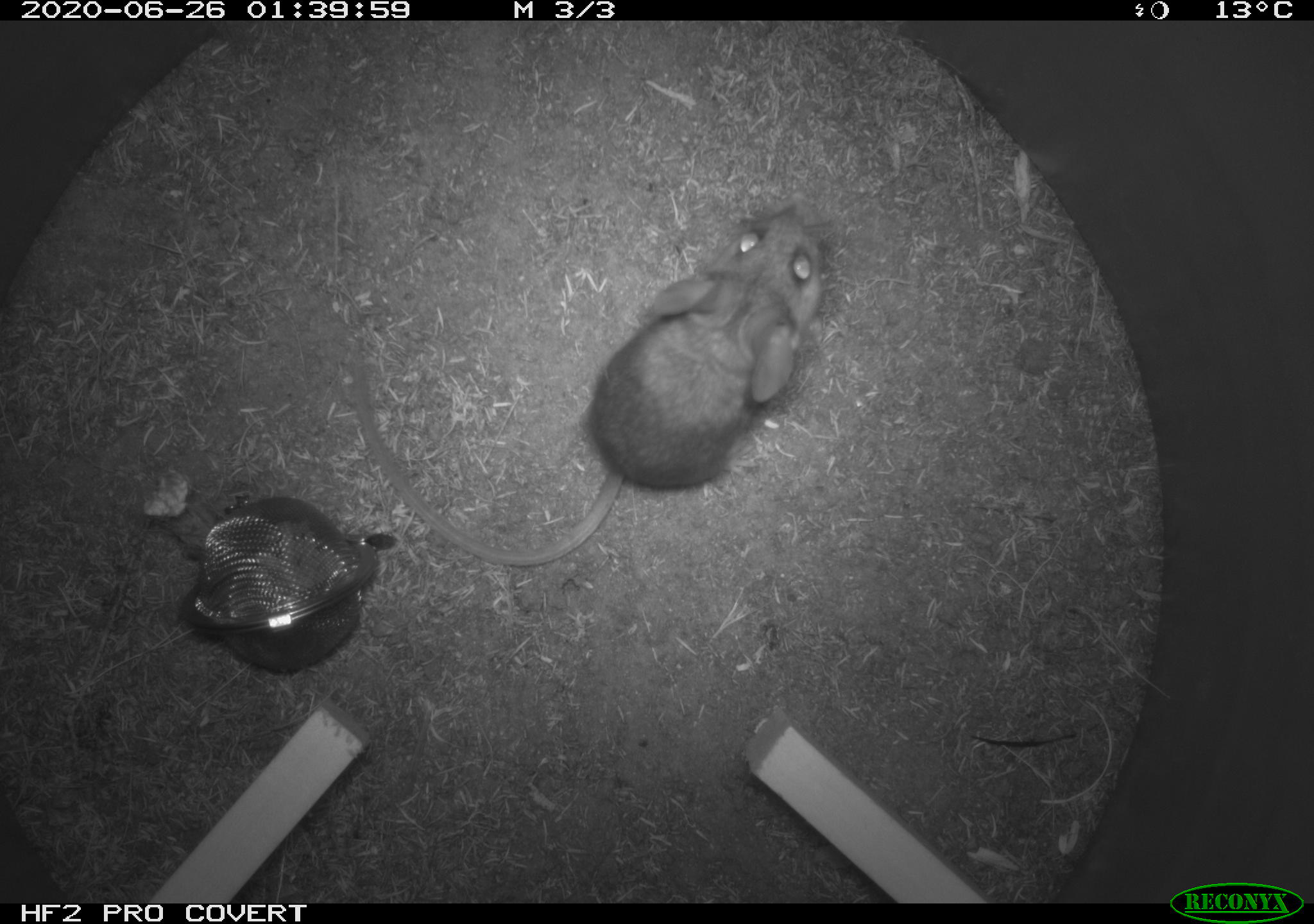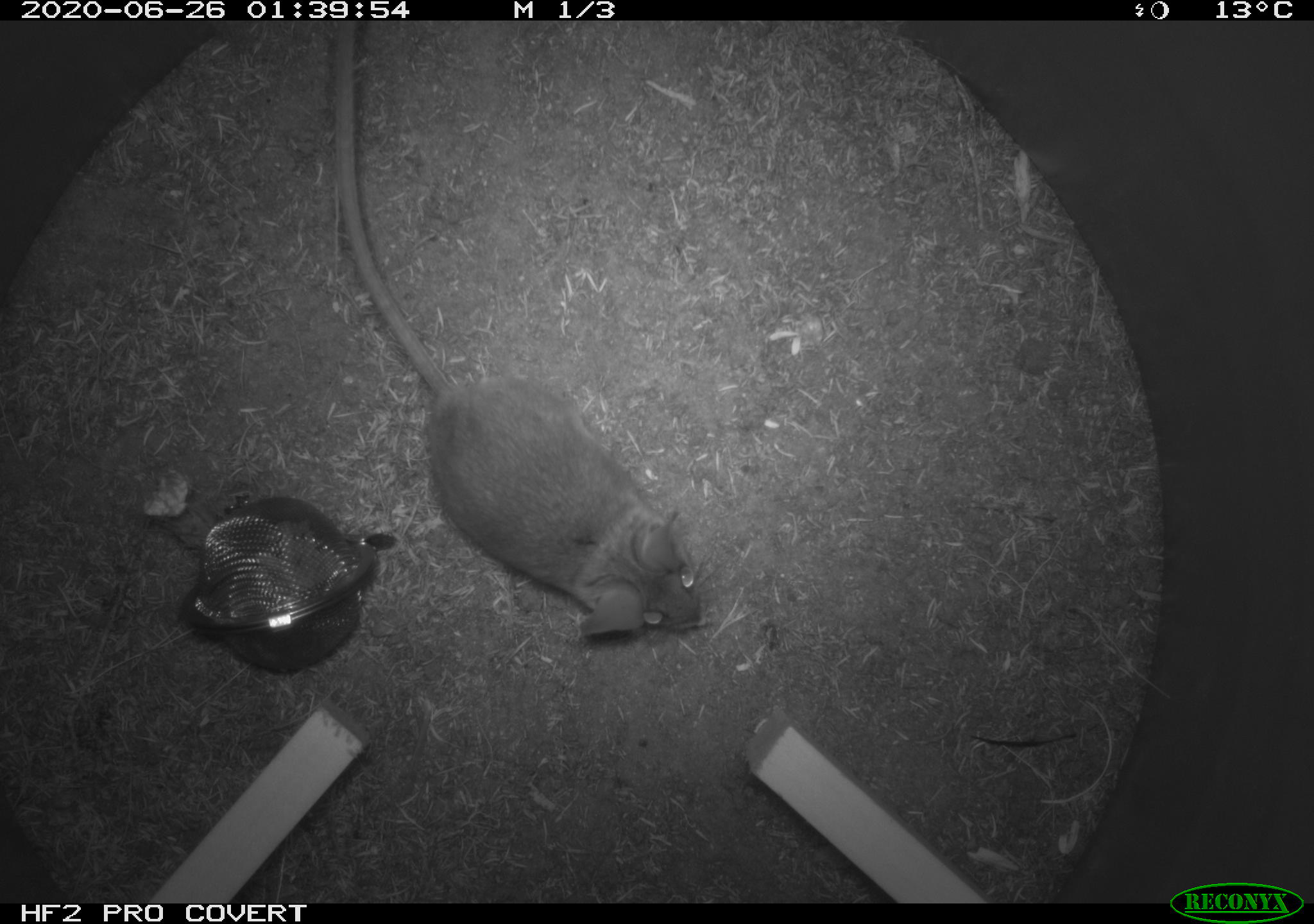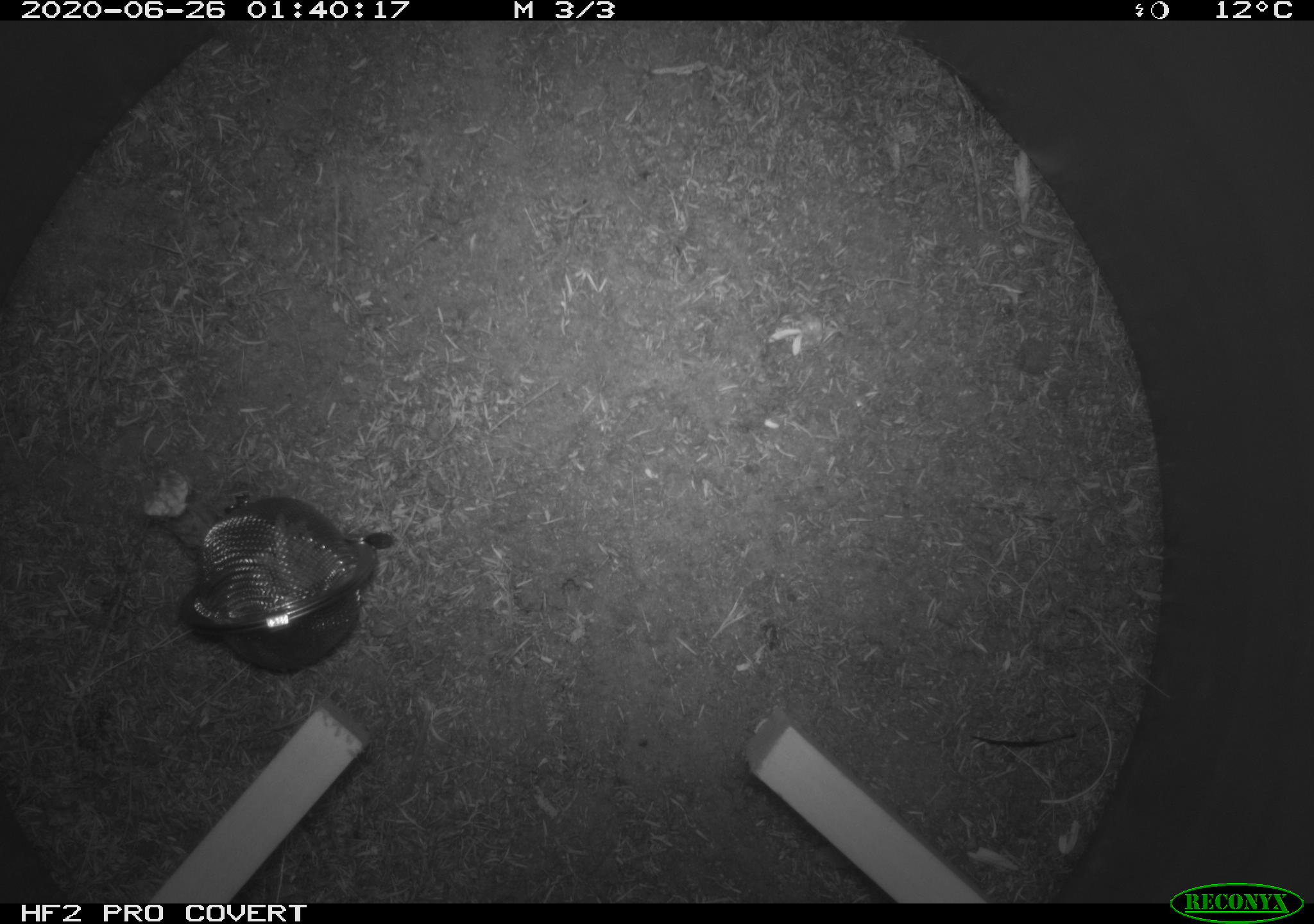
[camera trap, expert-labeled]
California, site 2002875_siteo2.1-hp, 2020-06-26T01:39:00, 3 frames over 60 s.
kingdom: Animalia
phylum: Chordata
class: Mammalia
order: Rodentia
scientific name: Rodentia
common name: rodent